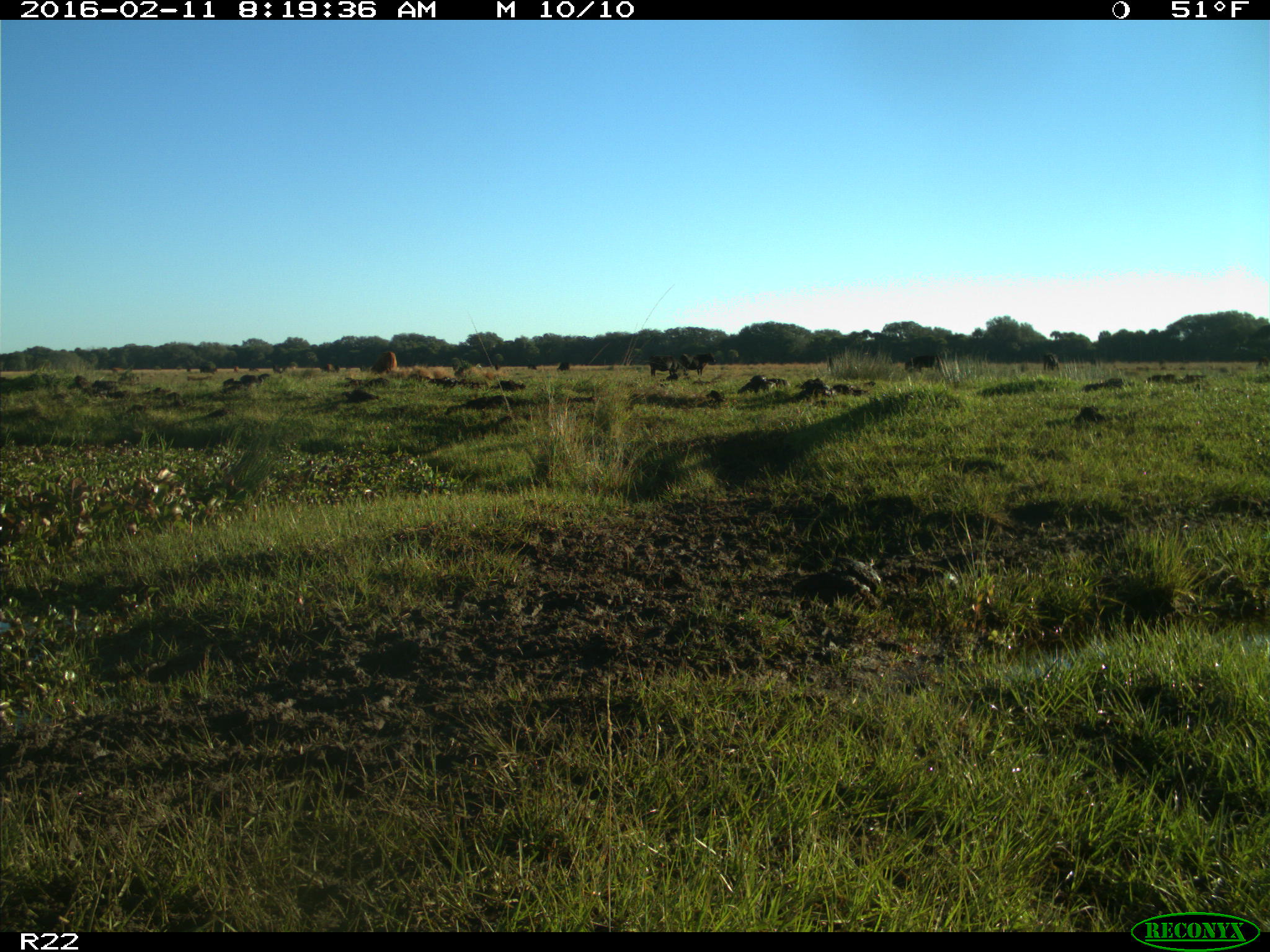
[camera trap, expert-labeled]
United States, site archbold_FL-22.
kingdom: Animalia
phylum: Chordata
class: Mammalia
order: Artiodactyla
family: Bovidae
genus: Bos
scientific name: Bos taurus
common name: domestic cow